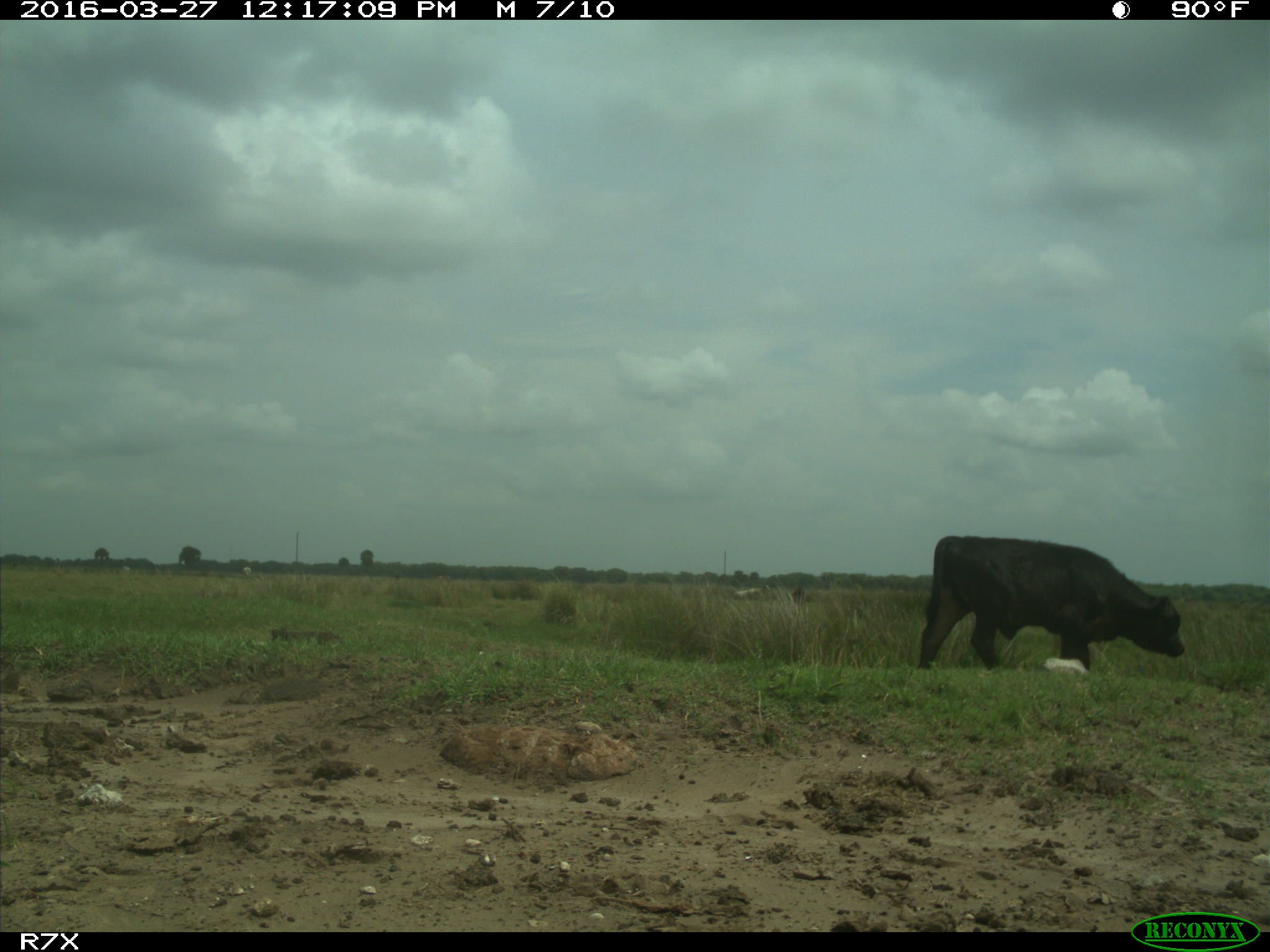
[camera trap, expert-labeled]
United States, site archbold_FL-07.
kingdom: Animalia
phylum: Chordata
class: Mammalia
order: Artiodactyla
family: Bovidae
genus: Bos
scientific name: Bos taurus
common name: domestic cow